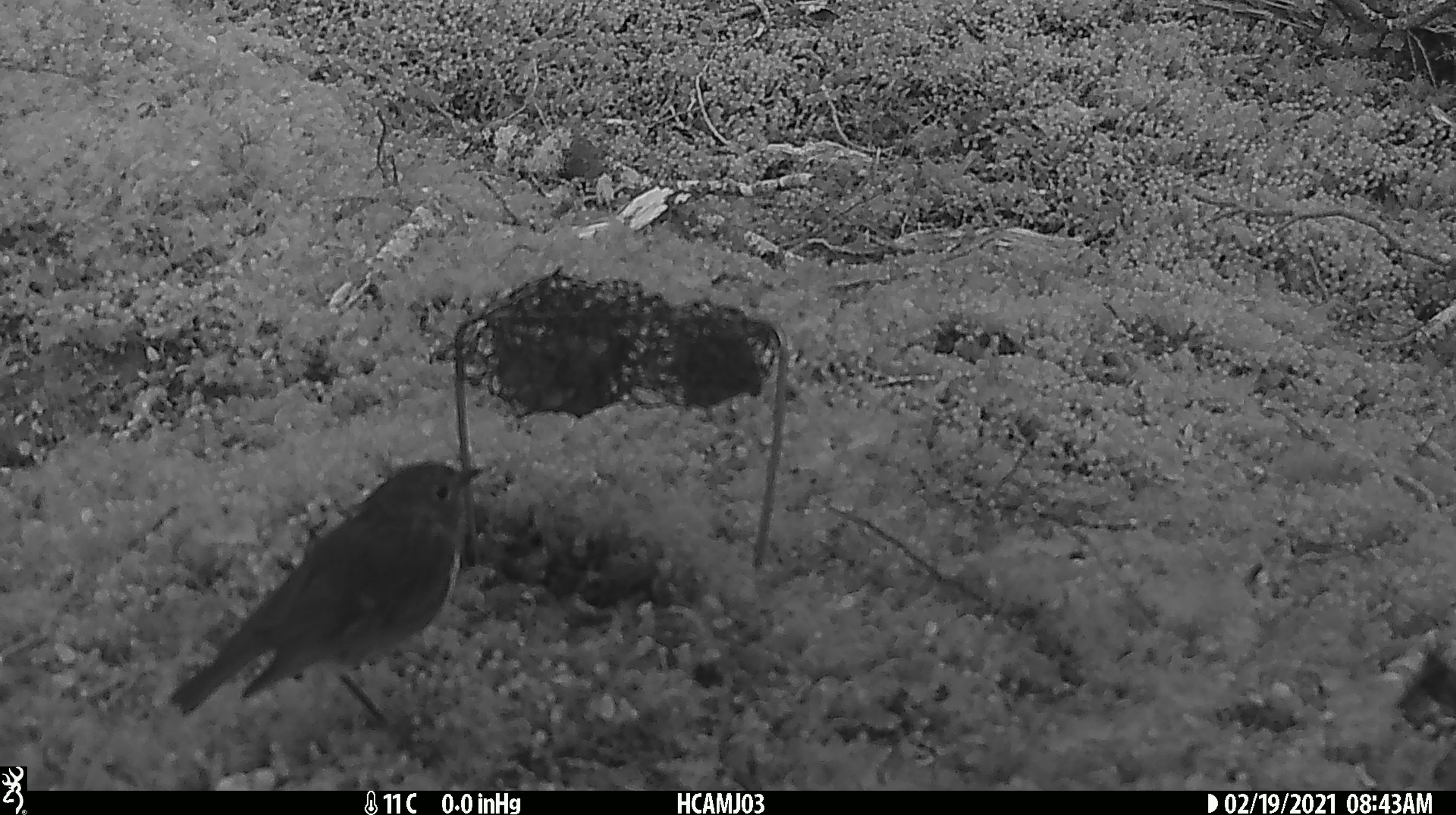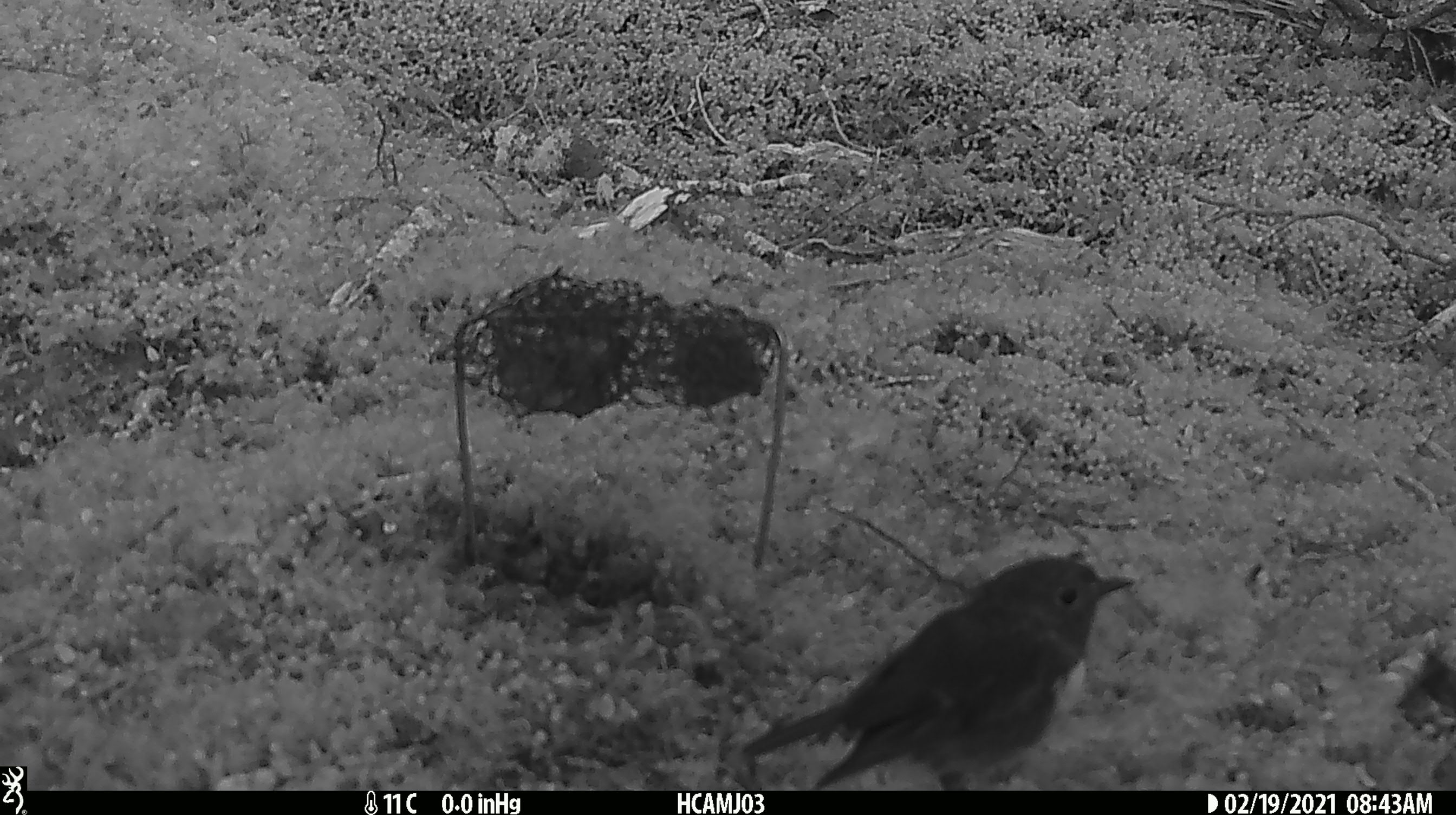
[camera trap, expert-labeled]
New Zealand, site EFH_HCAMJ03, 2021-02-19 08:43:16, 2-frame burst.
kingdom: Animalia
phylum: Chordata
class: Aves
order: Passeriformes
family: Petroicidae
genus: Petroica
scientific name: Petroica australis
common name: new zealand robin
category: robin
Robin (new zealand robin) (Petroica australis).